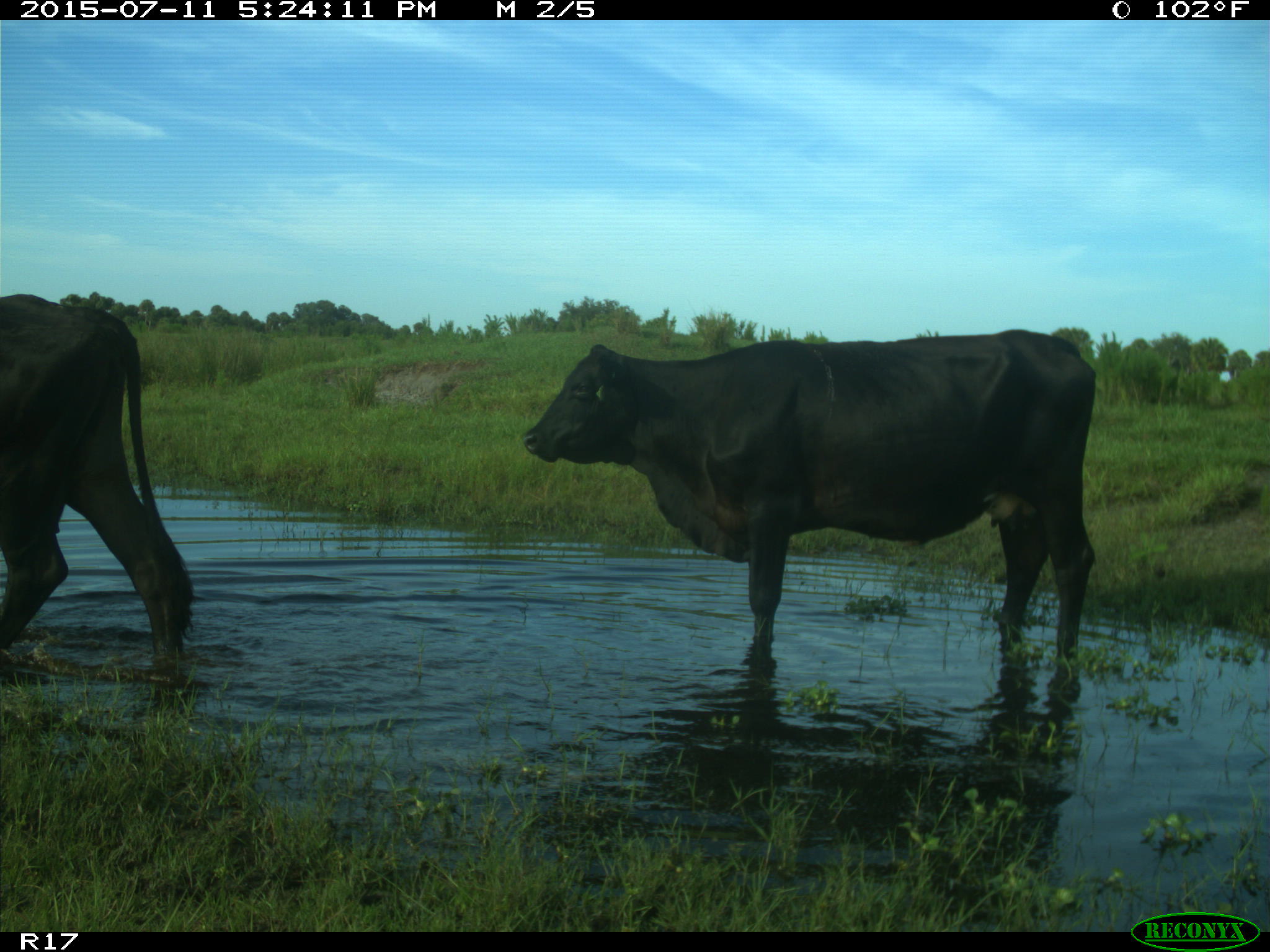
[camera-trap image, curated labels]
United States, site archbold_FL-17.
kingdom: Animalia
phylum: Chordata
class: Mammalia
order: Artiodactyla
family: Bovidae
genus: Bos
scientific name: Bos taurus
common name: domestic cow